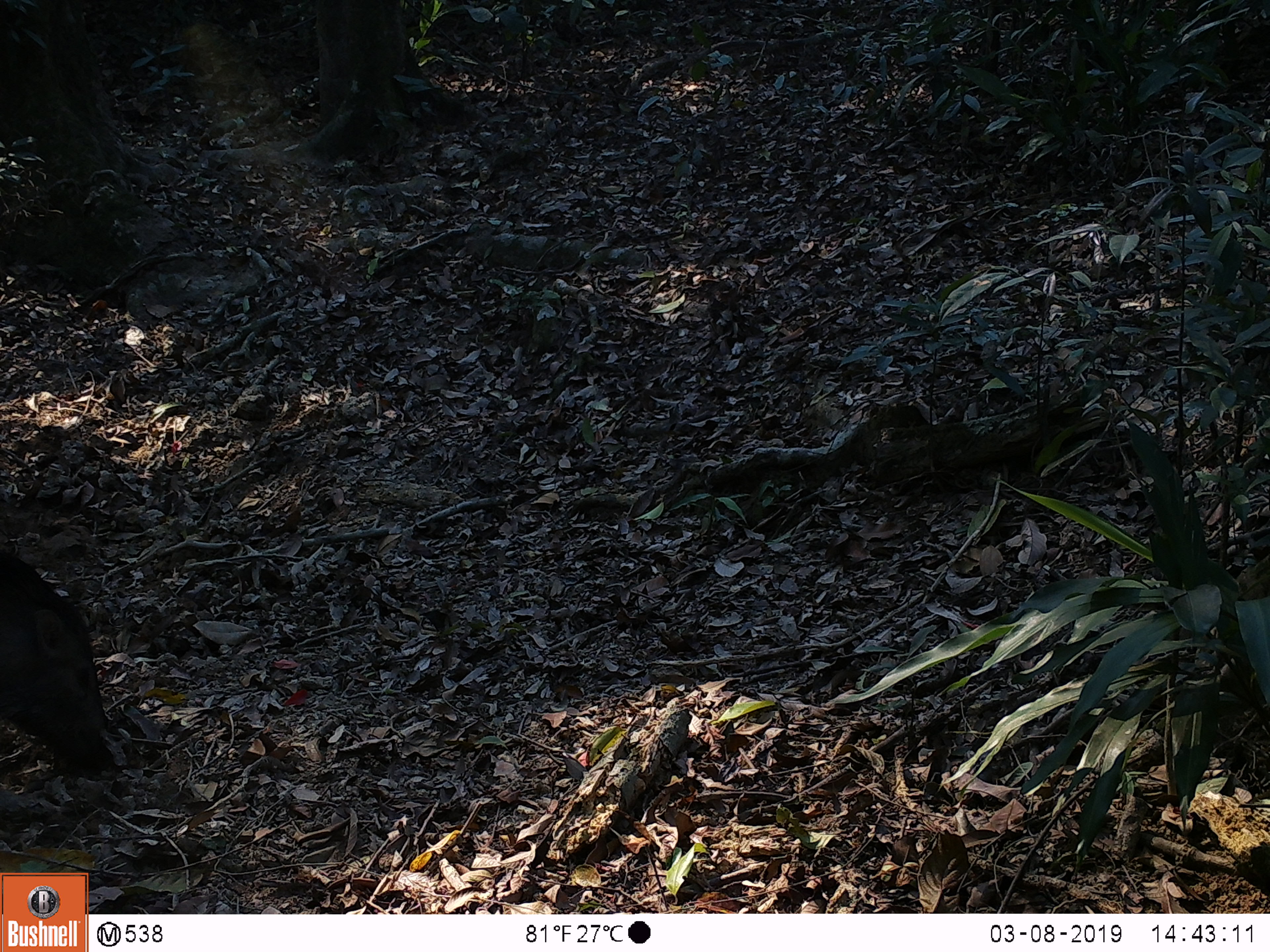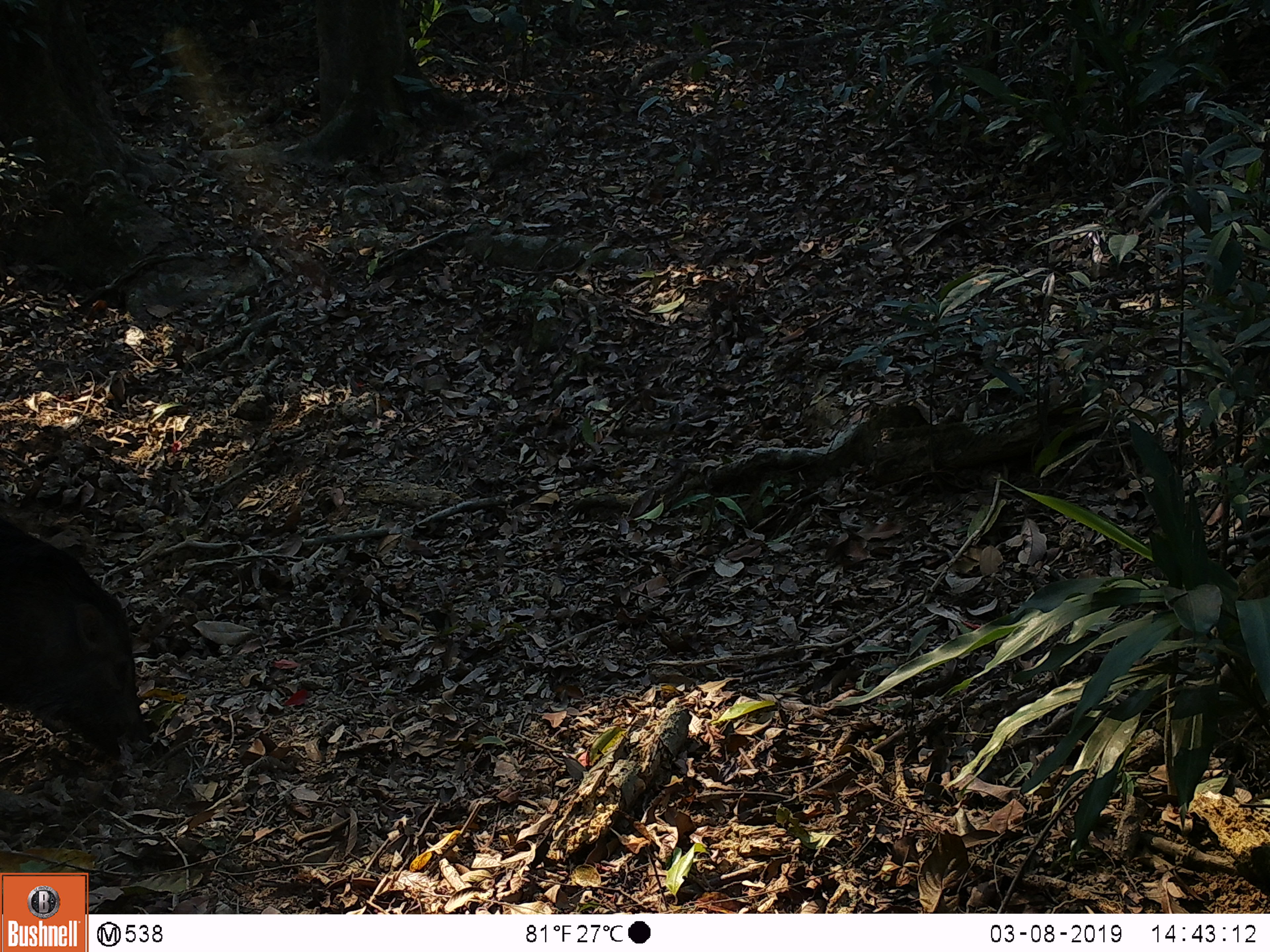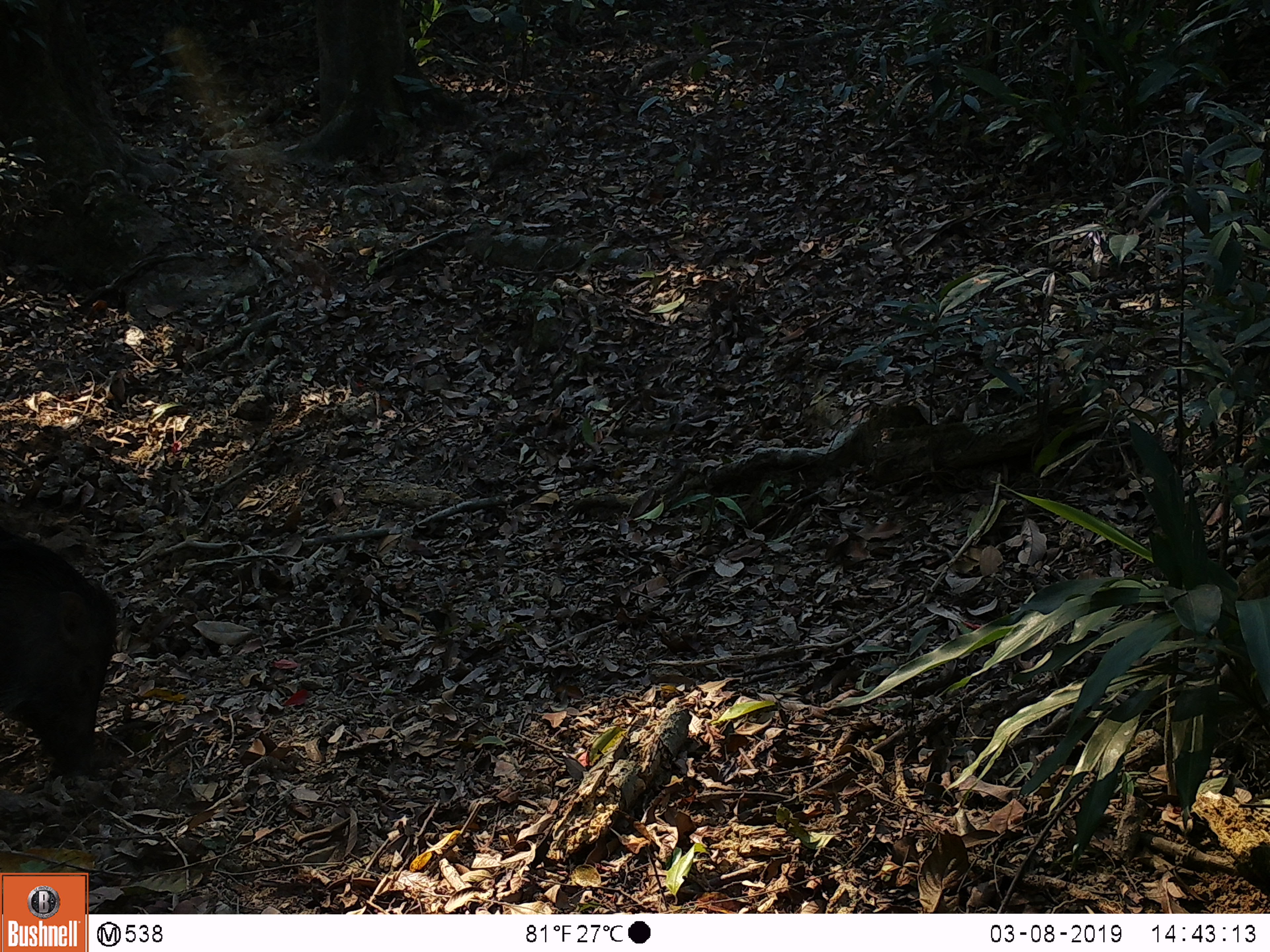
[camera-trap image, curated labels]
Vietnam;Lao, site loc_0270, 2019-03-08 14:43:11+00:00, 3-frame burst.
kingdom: Animalia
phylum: Chordata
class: Mammalia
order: Artiodactyla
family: Suidae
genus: Sus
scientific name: Sus scrofa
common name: eurasian wild pig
Eurasian wild pig (Sus scrofa). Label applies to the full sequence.